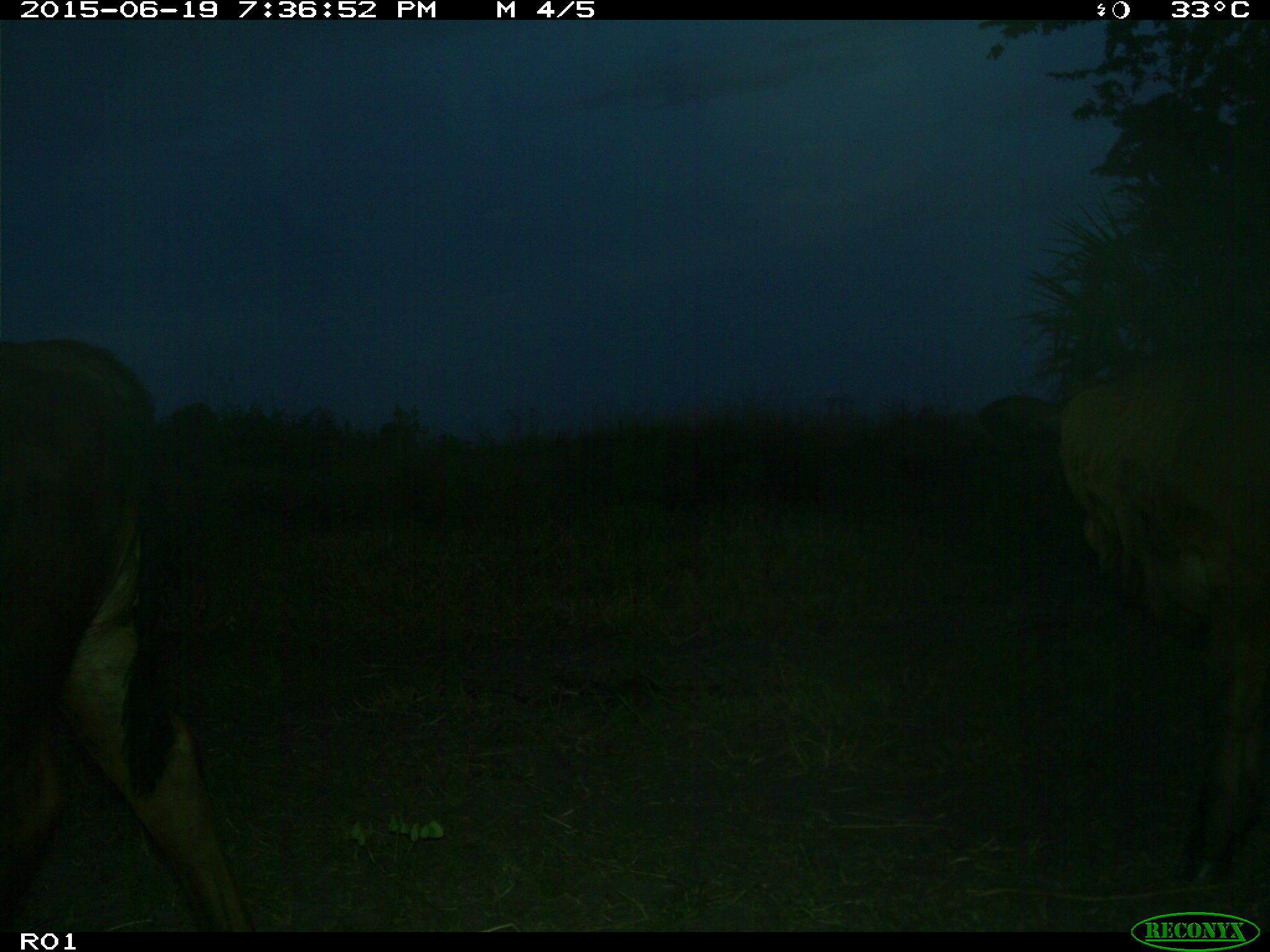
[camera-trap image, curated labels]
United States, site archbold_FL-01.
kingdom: Animalia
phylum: Chordata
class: Mammalia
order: Artiodactyla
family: Bovidae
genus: Bos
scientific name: Bos taurus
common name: domestic cow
Bos taurus (domestic cow).